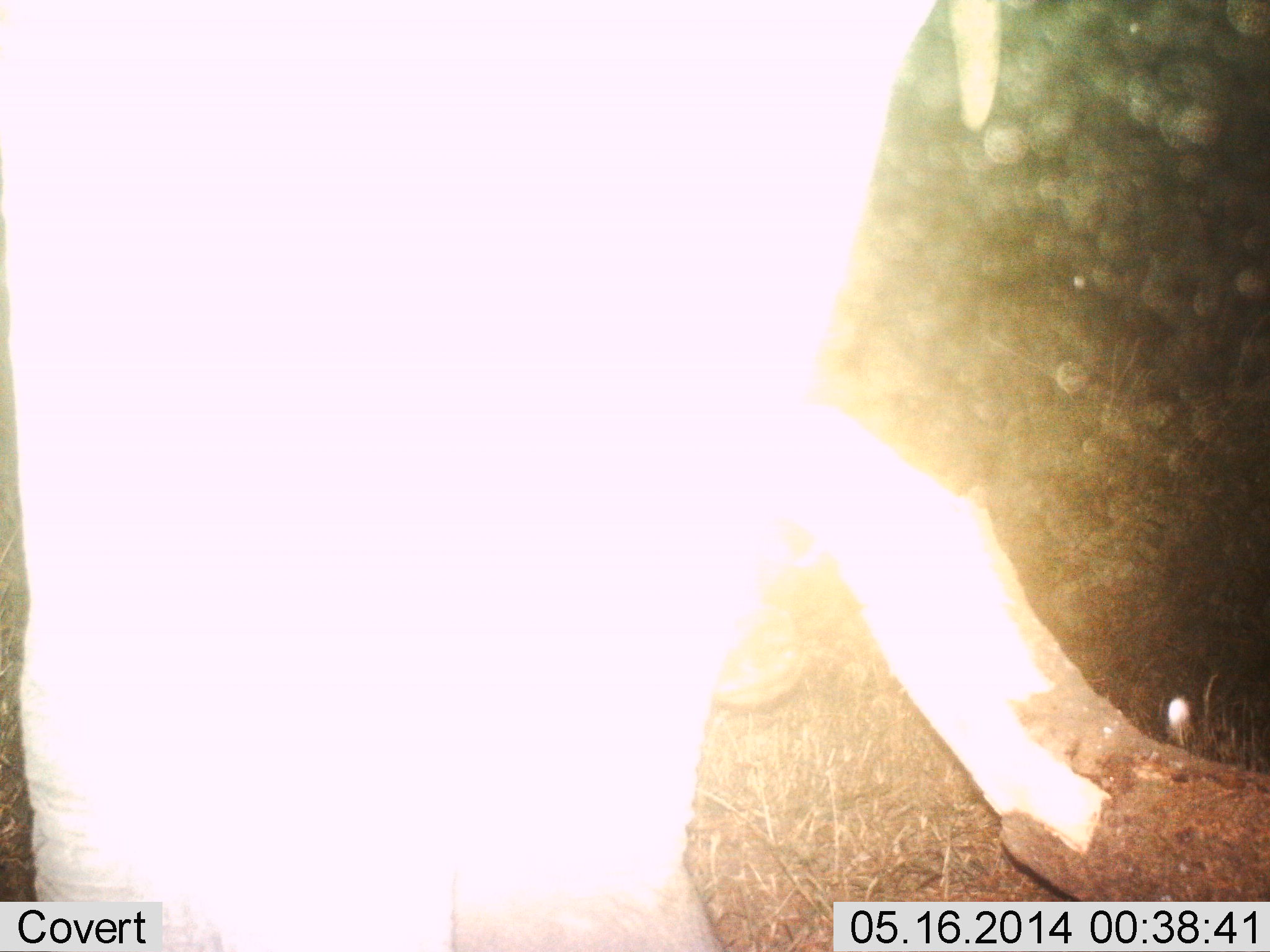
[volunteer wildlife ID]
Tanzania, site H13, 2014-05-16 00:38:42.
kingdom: Animalia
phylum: Chordata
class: Mammalia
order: Proboscidea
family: Elephantidae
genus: Loxodonta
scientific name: Loxodonta africana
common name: african bush elephant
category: elephant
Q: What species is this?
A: Elephant (african bush elephant) (Loxodonta africana).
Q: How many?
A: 1.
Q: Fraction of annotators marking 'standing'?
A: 100%.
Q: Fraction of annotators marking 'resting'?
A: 0%.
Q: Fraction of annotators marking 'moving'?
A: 0%.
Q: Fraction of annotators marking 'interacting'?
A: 0%.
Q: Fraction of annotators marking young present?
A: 0%.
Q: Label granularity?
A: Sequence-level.